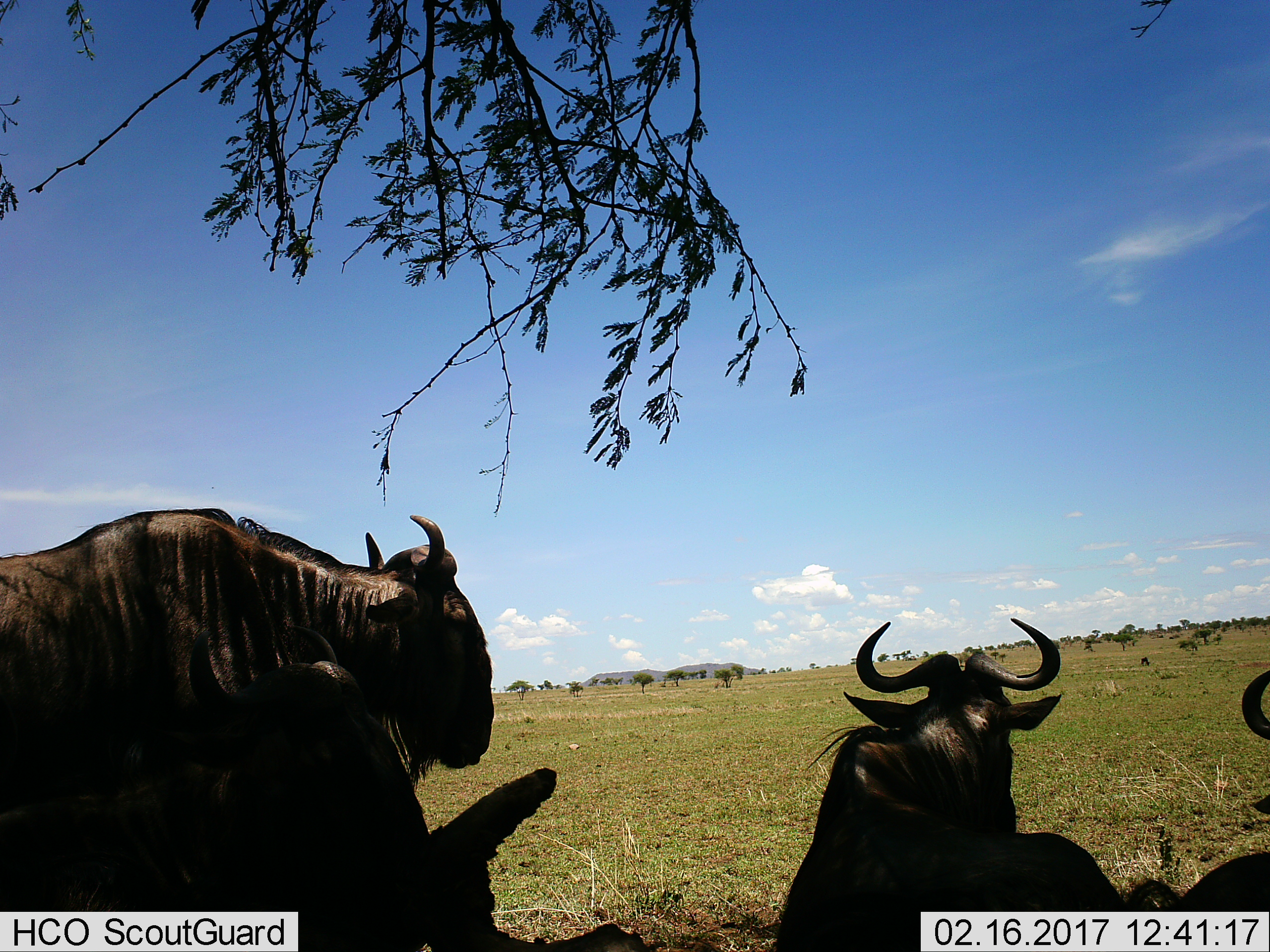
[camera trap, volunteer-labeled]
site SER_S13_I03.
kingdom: Animalia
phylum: Chordata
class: Mammalia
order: Artiodactyla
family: Bovidae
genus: Connochaetes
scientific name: Connochaetes taurinus taurinus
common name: blue wildebeest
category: wildebeestblue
Wildebeestblue (blue wildebeest) (Connochaetes taurinus taurinus), count 4. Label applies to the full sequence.